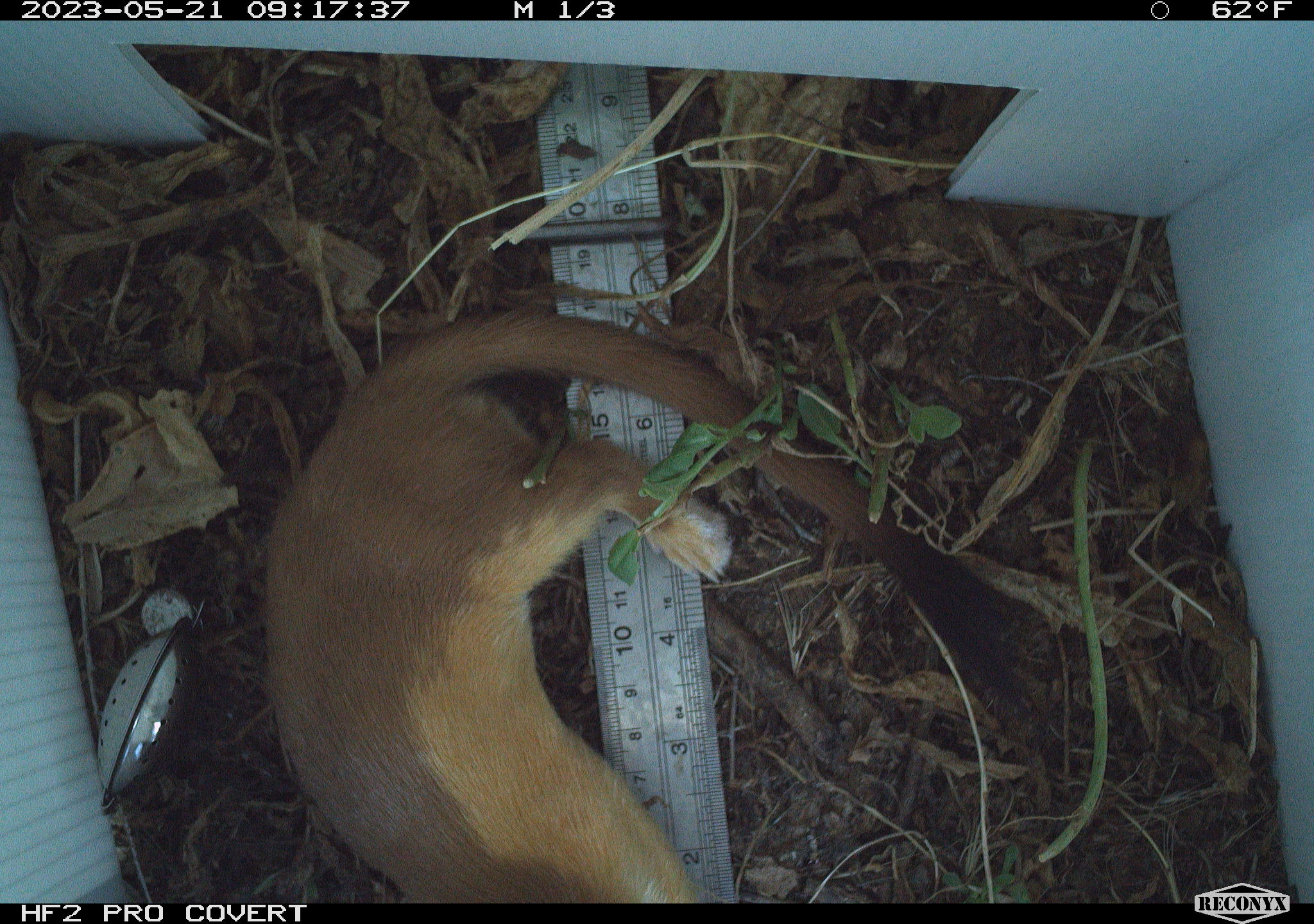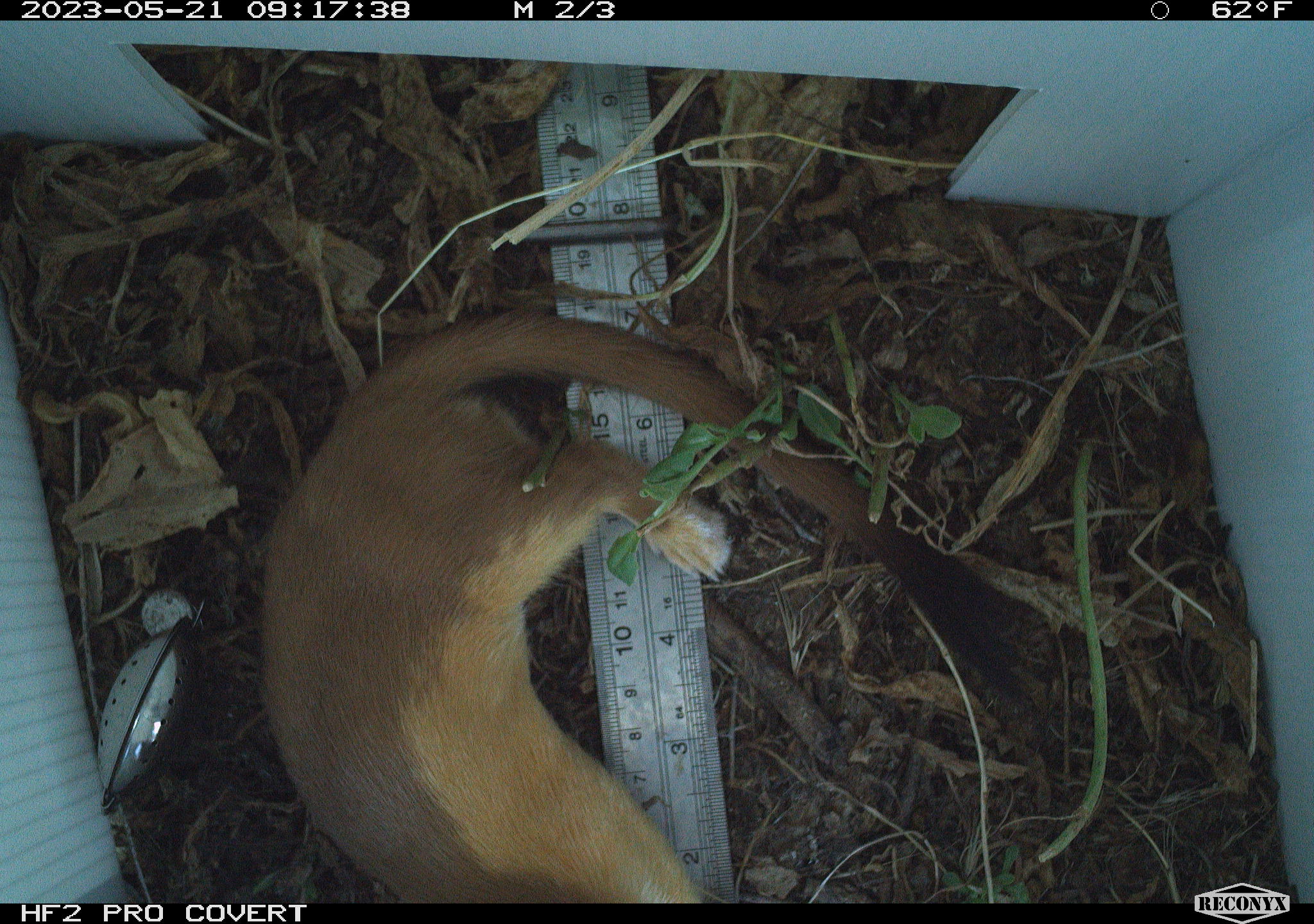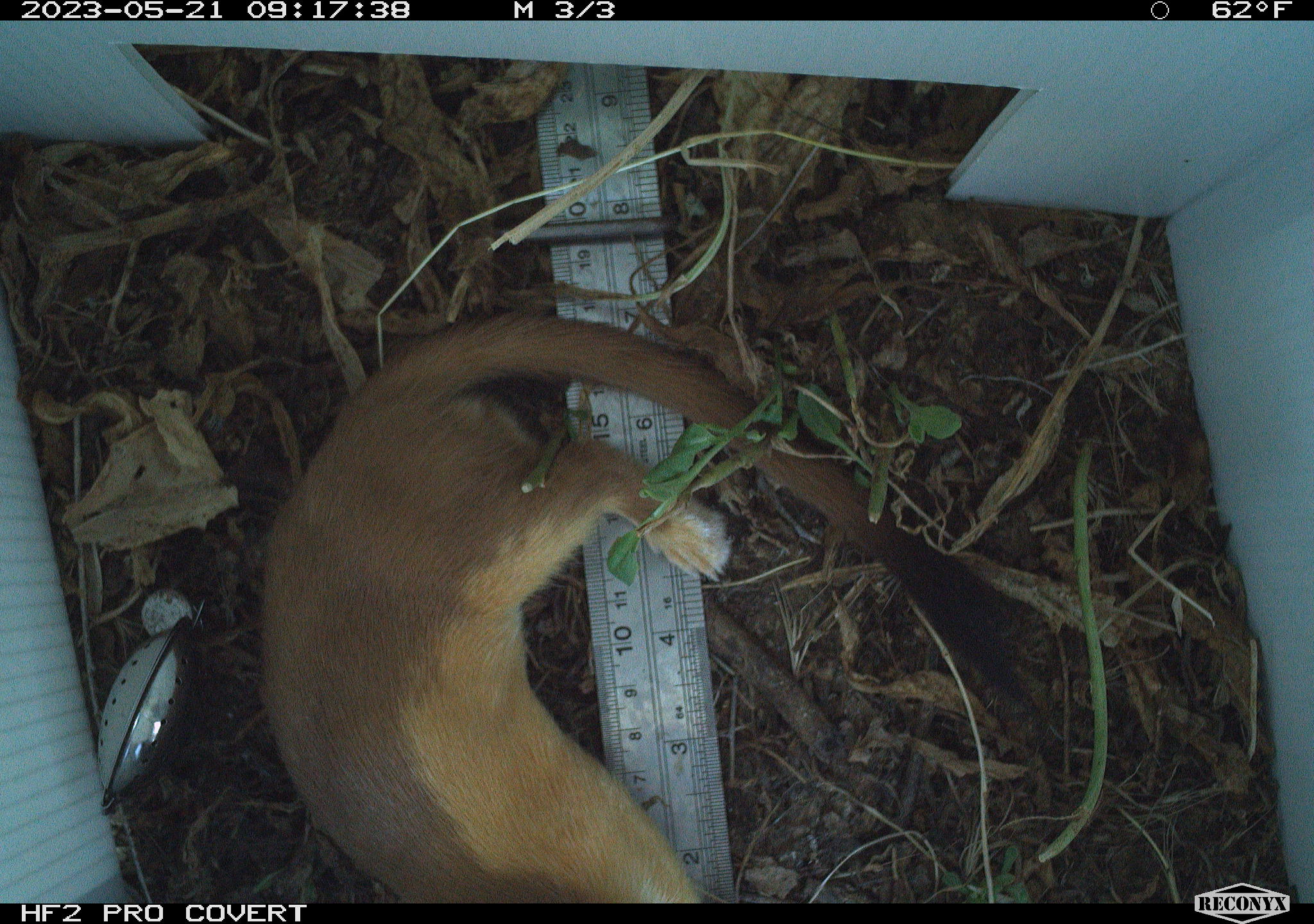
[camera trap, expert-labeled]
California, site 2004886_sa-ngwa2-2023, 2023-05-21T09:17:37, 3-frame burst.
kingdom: Animalia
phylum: Chordata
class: Mammalia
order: Carnivora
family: Mustelidae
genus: Neogale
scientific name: Neogale frenata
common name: long-tailed weasel